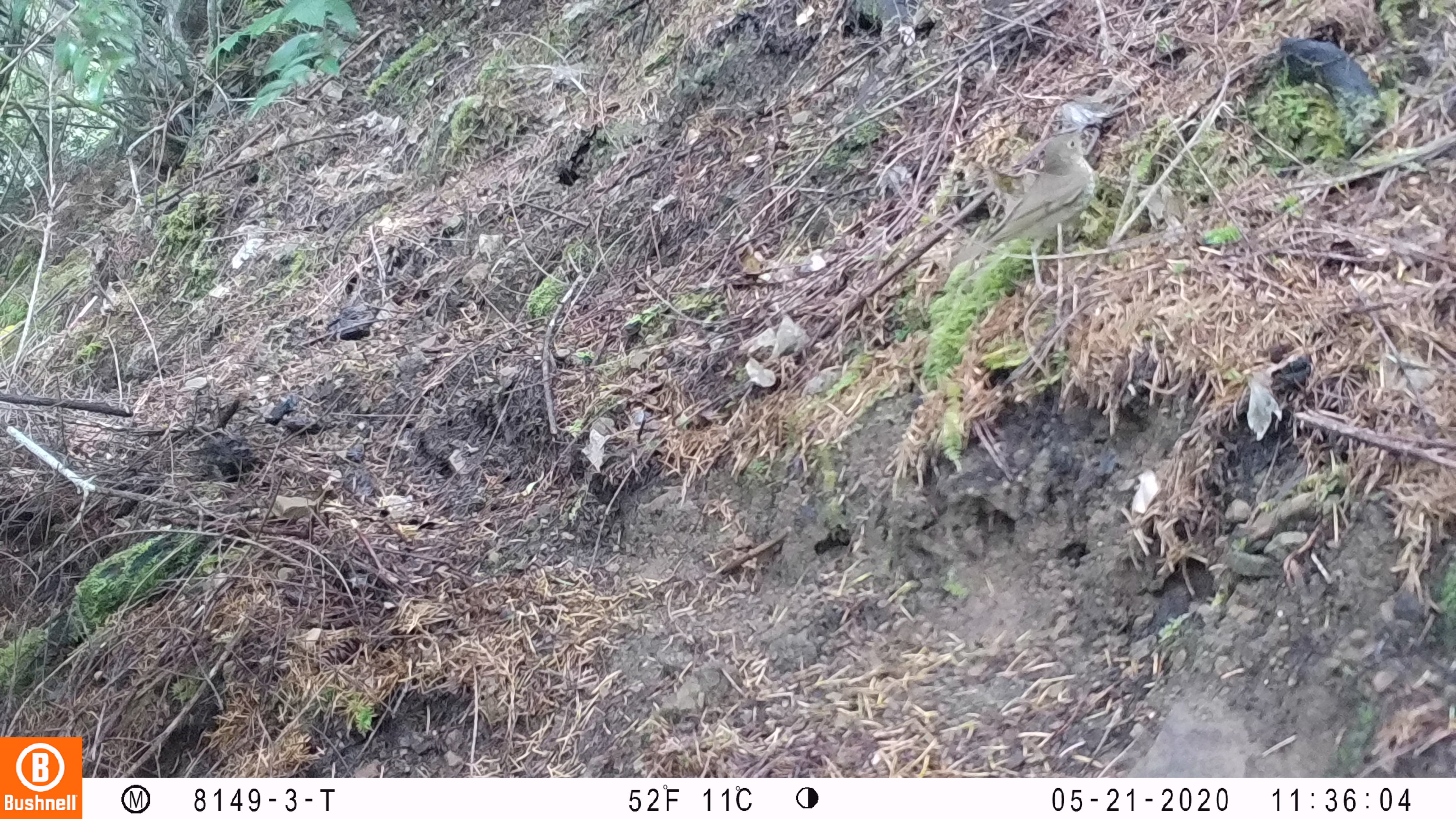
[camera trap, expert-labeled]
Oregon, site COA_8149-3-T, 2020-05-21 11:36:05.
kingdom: Animalia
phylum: Chordata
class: Aves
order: Passeriformes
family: Turdidae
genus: Catharus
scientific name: Catharus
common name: brown thrushes and nightingale-thrushes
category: catharus species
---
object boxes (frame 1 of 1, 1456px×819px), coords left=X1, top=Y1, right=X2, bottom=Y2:
catharus species: left=949, top=122, right=1100, bottom=269